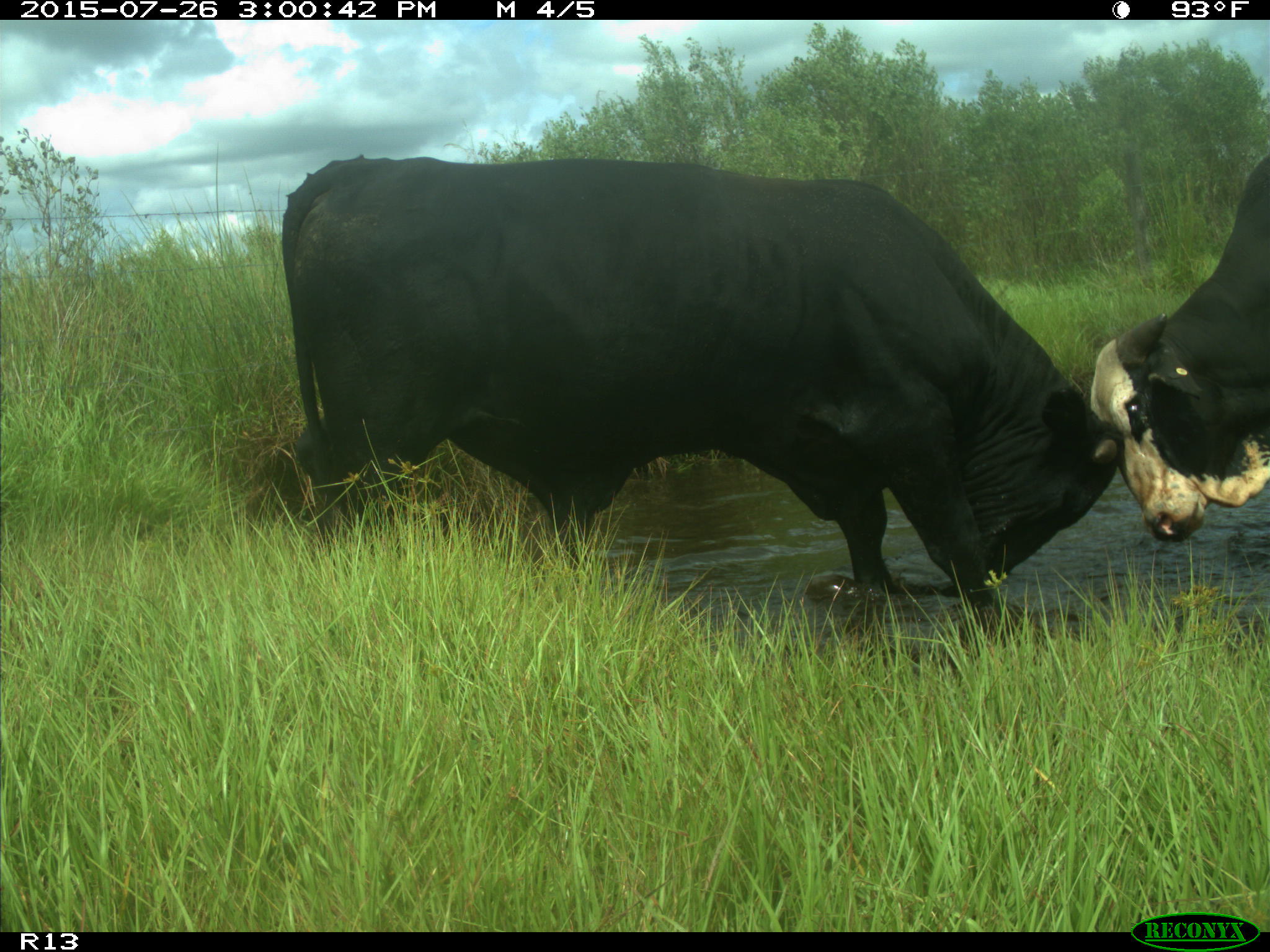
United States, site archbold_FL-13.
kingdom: Animalia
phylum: Chordata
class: Mammalia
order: Artiodactyla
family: Bovidae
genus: Bos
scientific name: Bos taurus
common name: domestic cow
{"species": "Bos taurus (domestic cow)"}